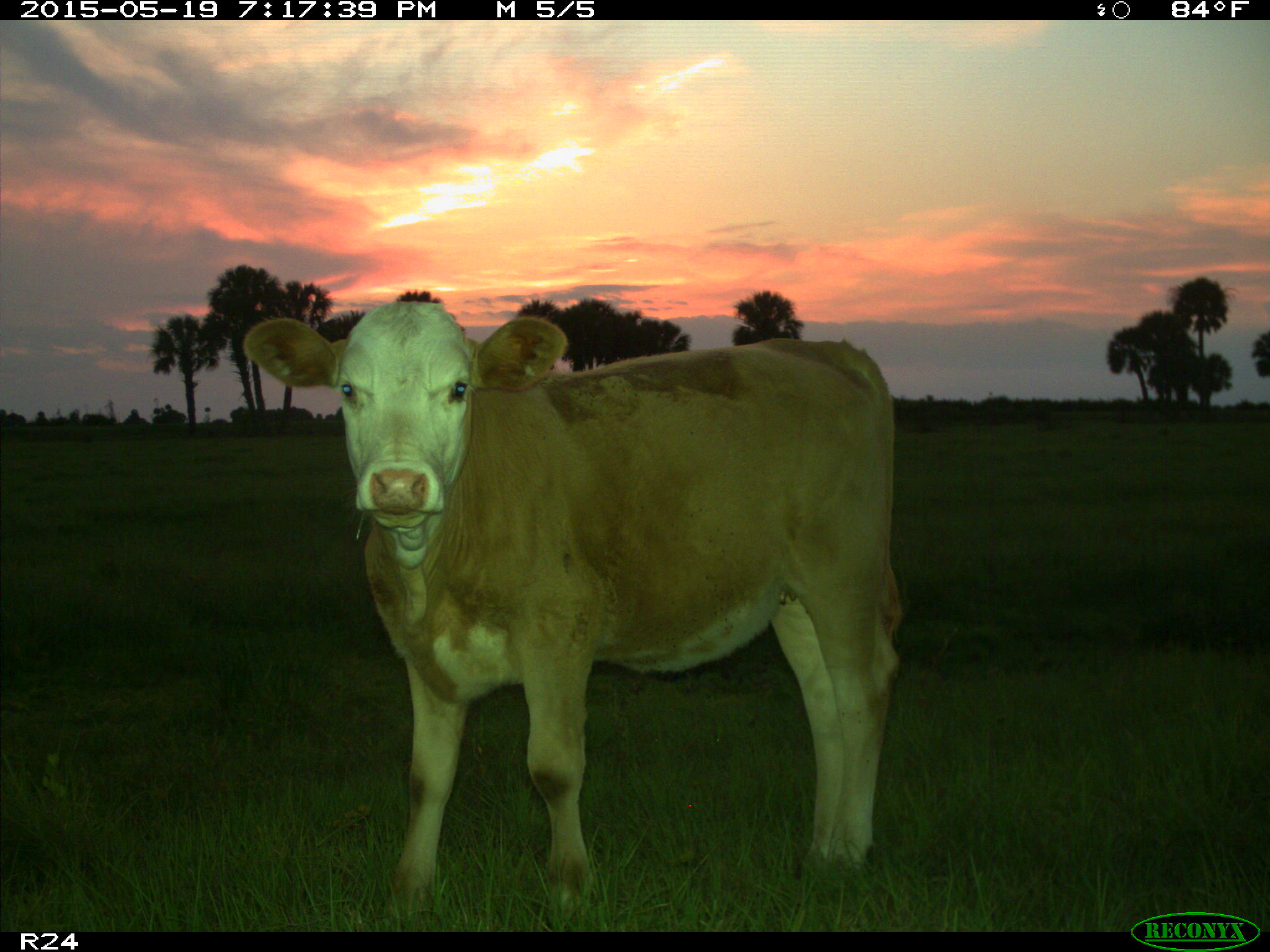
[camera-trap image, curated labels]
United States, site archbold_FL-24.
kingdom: Animalia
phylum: Chordata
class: Mammalia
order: Artiodactyla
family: Bovidae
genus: Bos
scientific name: Bos taurus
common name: domestic cow